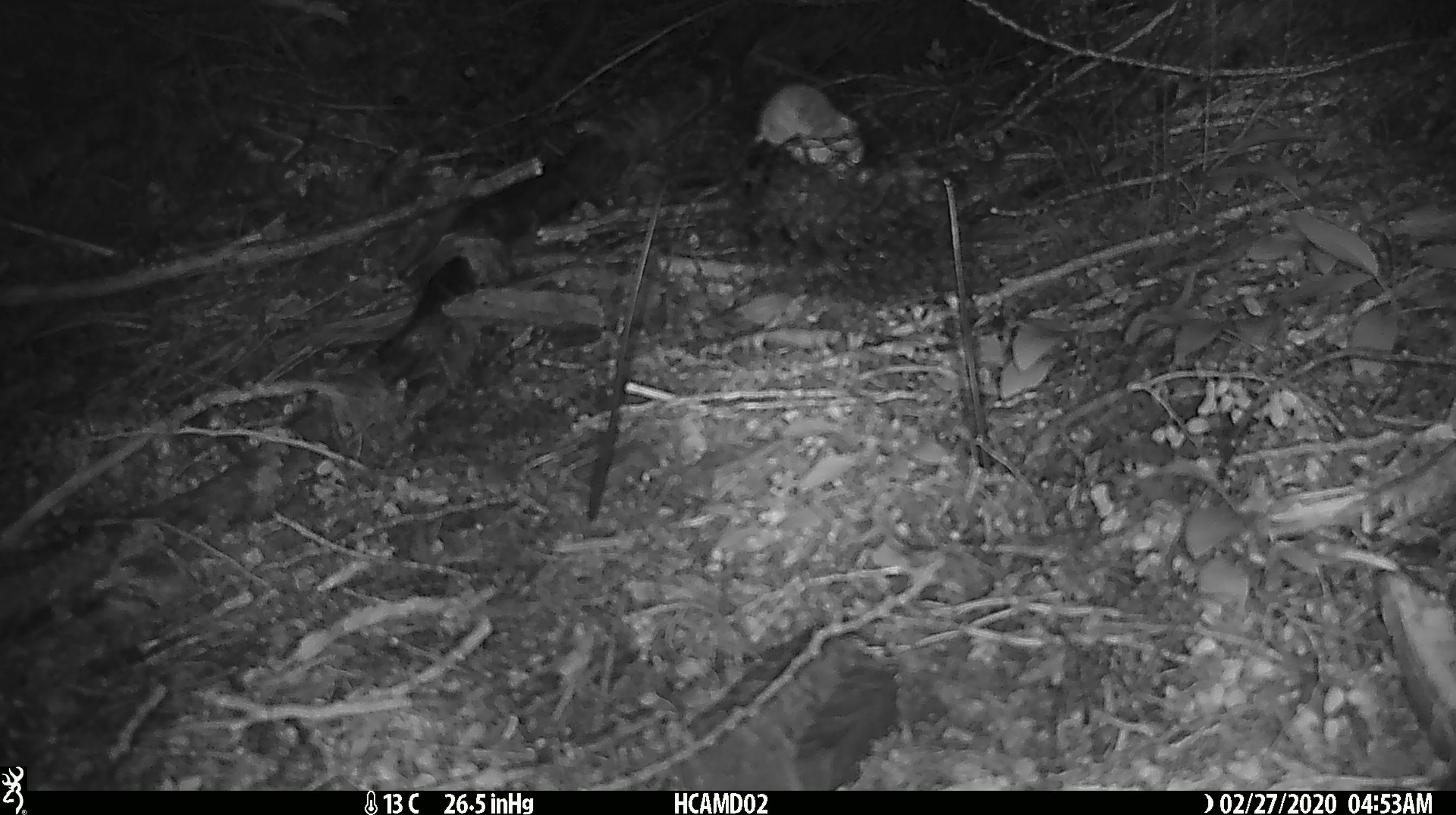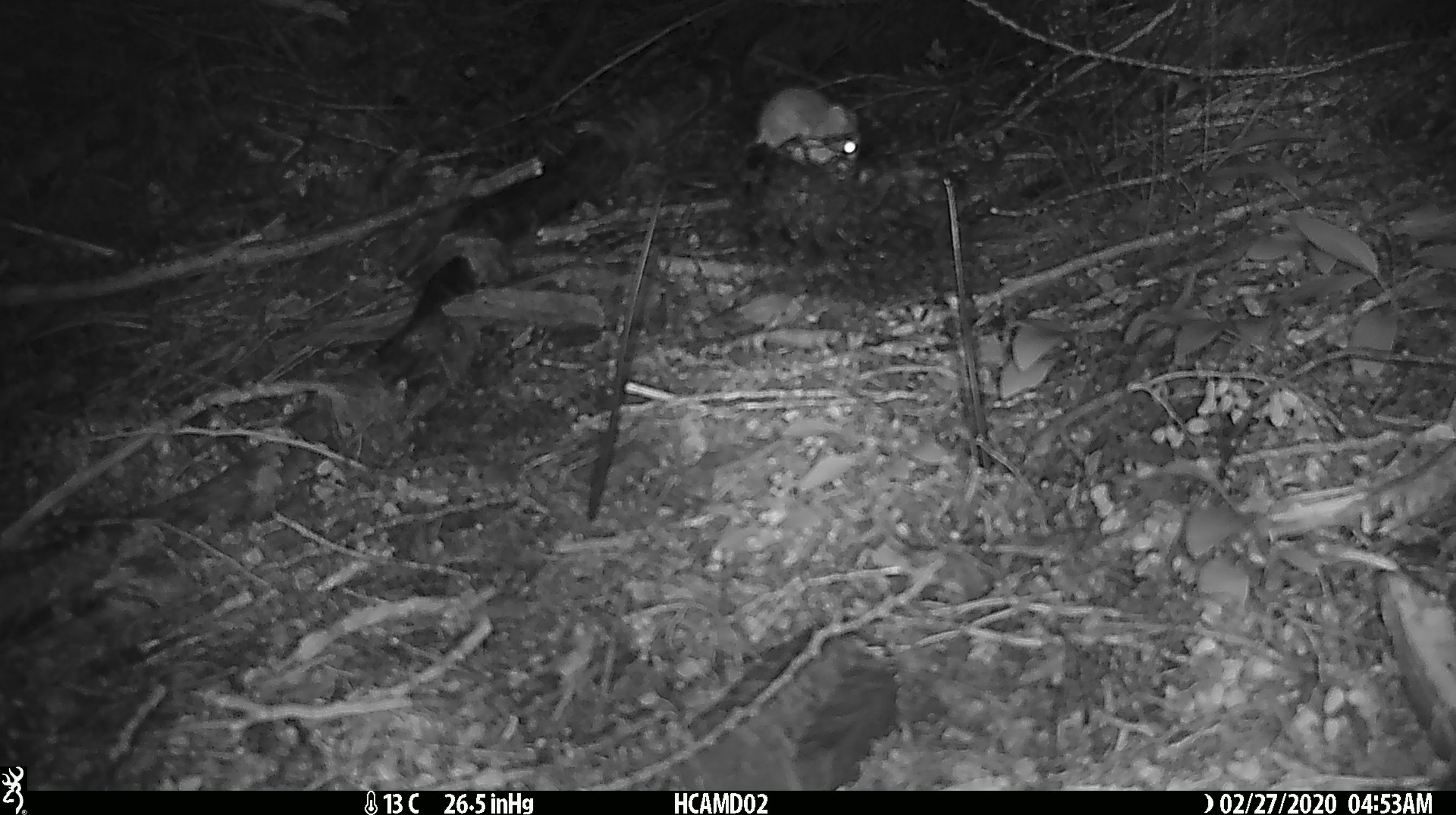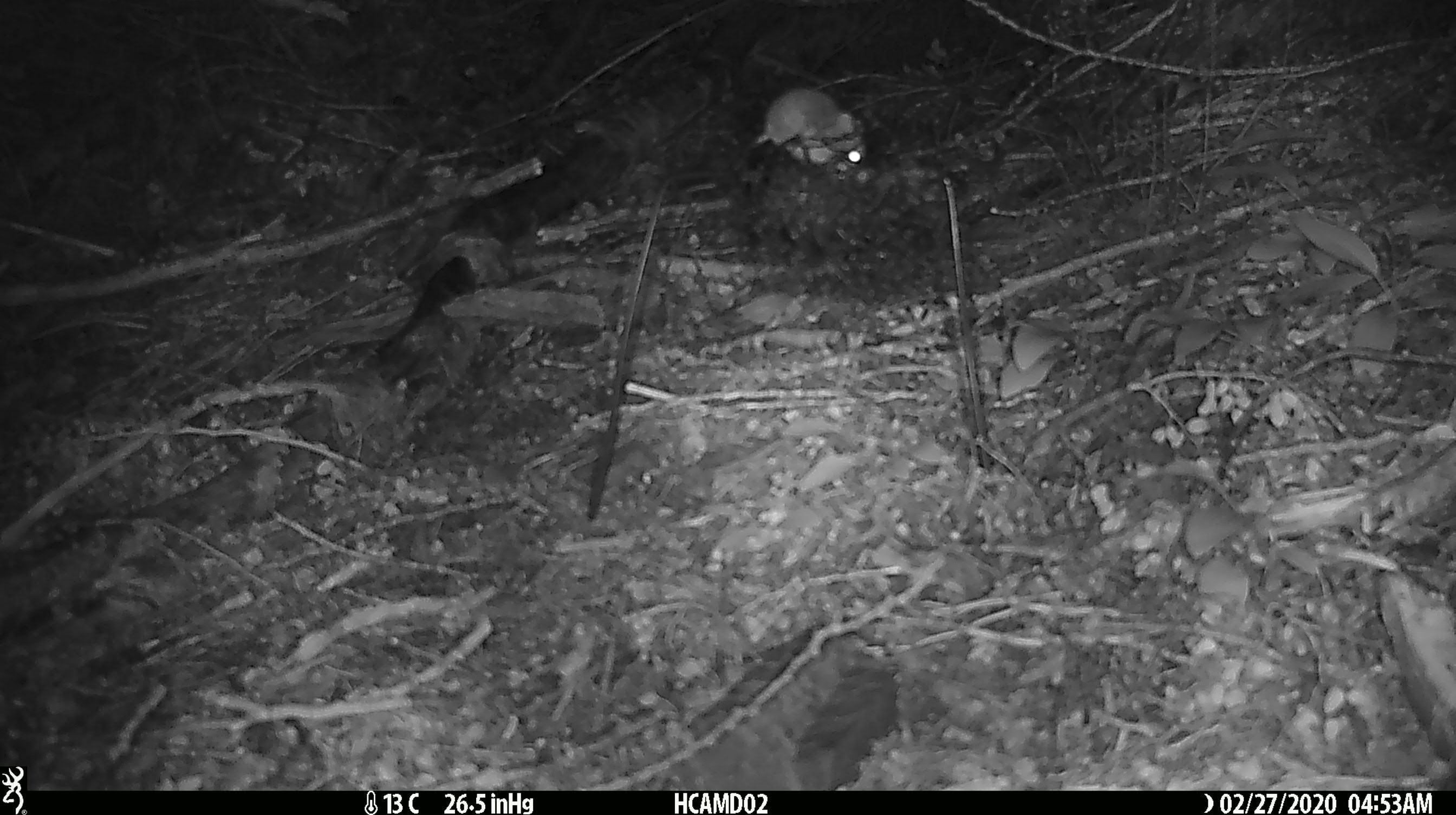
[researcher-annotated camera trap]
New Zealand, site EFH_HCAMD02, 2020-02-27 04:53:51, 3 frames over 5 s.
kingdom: Animalia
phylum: Chordata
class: Mammalia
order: Rodentia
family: Muridae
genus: Mus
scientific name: Mus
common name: mouse